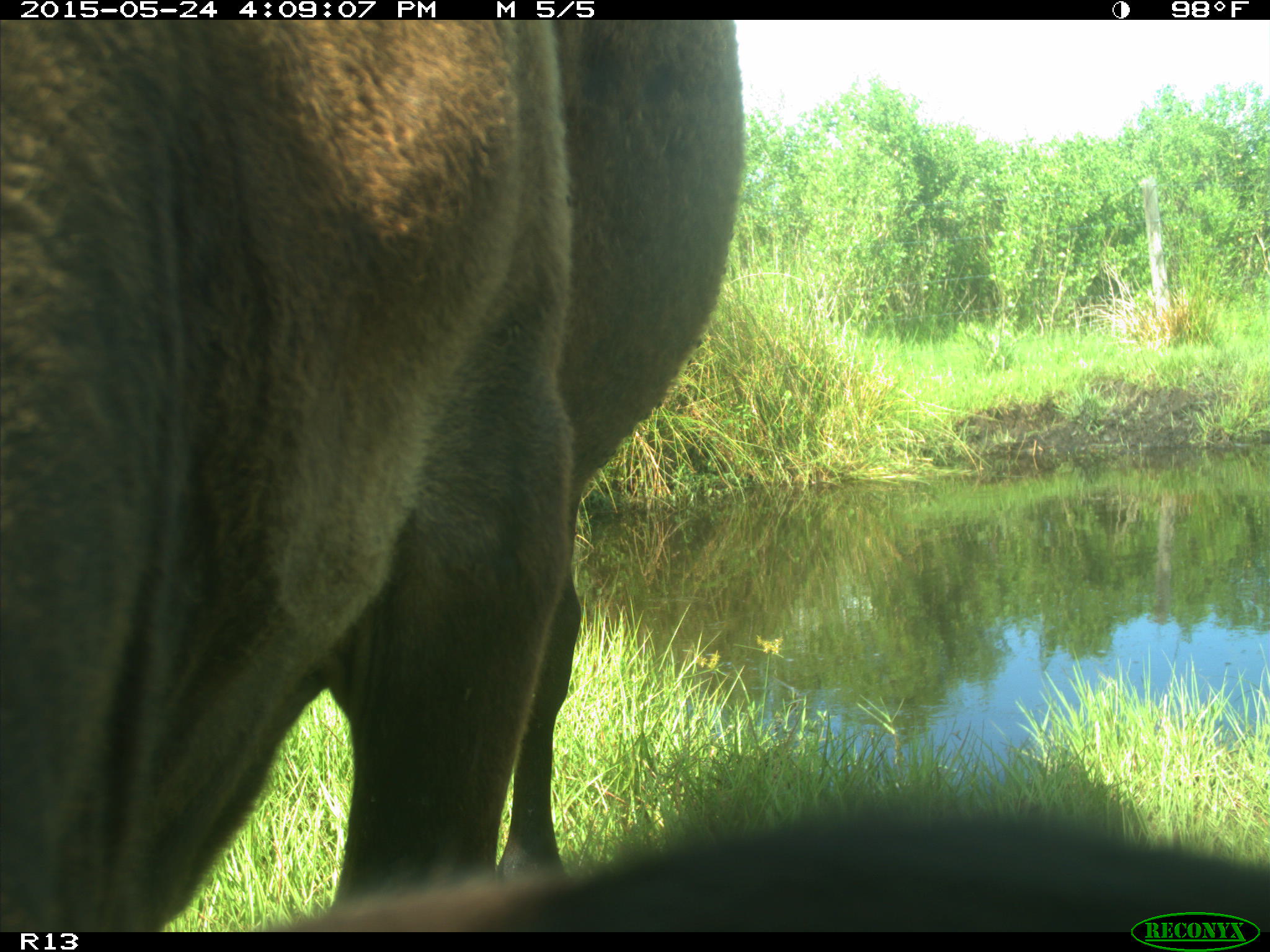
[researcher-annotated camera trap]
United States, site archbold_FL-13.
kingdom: Animalia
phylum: Chordata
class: Mammalia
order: Artiodactyla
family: Bovidae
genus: Bos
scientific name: Bos taurus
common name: domestic cow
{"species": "Bos taurus (domestic cow)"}